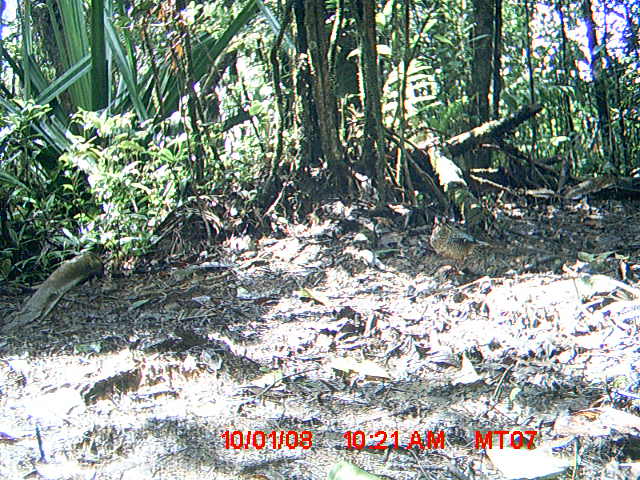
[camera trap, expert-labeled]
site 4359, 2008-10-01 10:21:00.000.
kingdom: Animalia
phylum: Chordata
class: Aves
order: Coraciiformes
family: Brachypteraciidae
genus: Brachypteracias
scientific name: Brachypteracias squamiger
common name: scaly ground-roller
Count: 2.